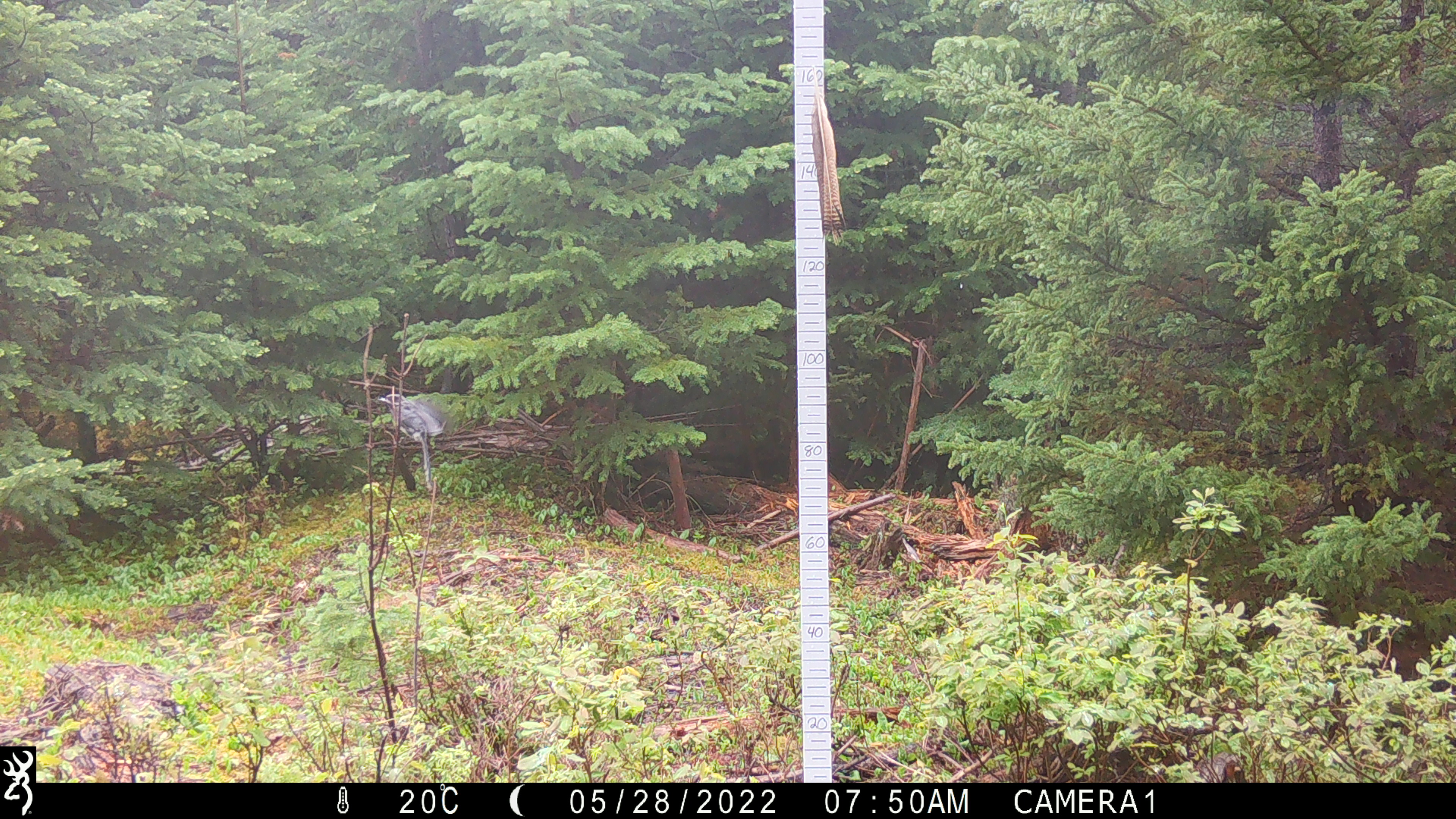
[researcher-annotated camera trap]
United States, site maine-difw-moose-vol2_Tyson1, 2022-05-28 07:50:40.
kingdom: Animalia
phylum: Chordata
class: Aves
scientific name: Aves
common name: bird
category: bird sp.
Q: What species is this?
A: Bird sp. (bird) (Aves).